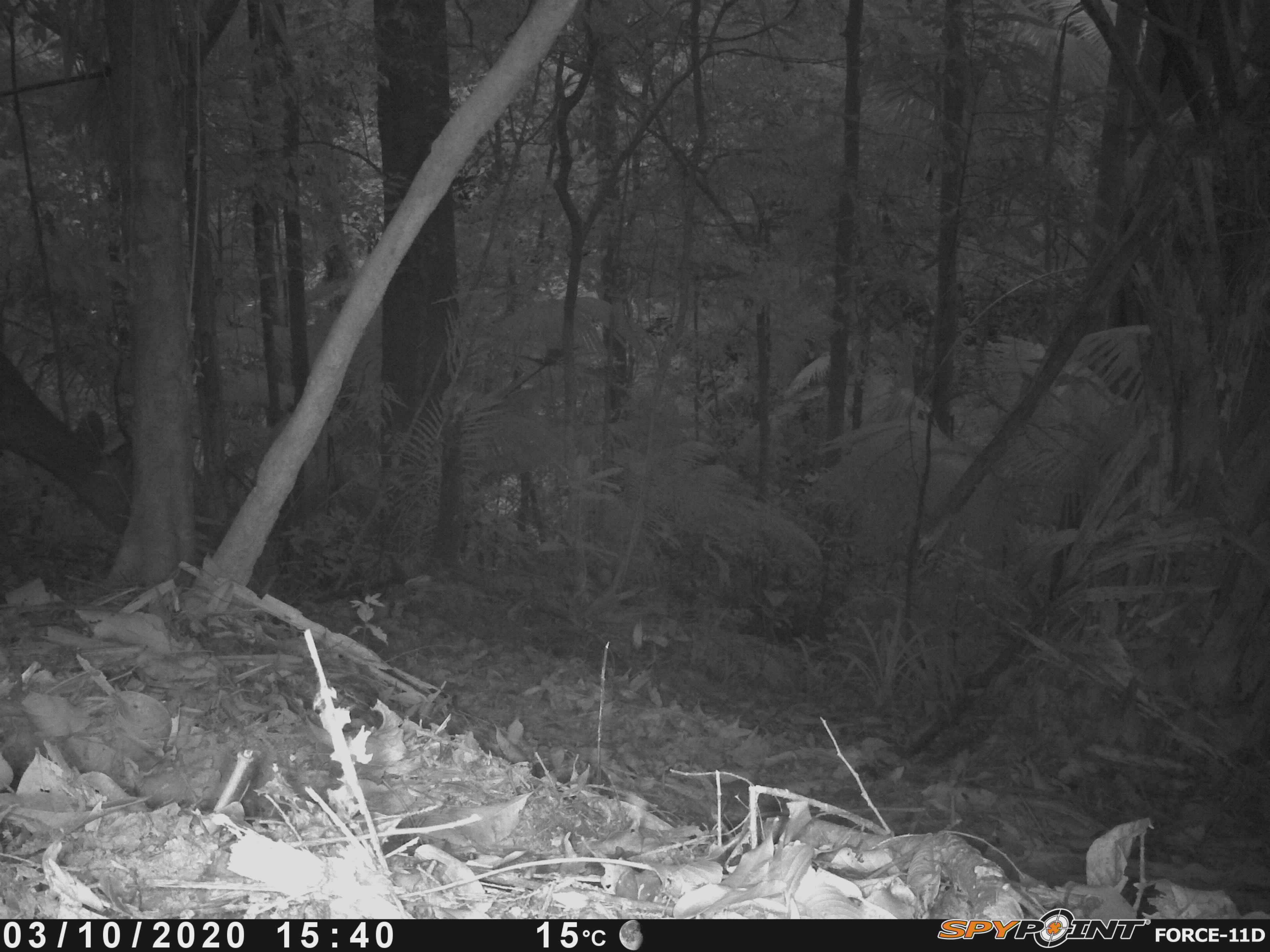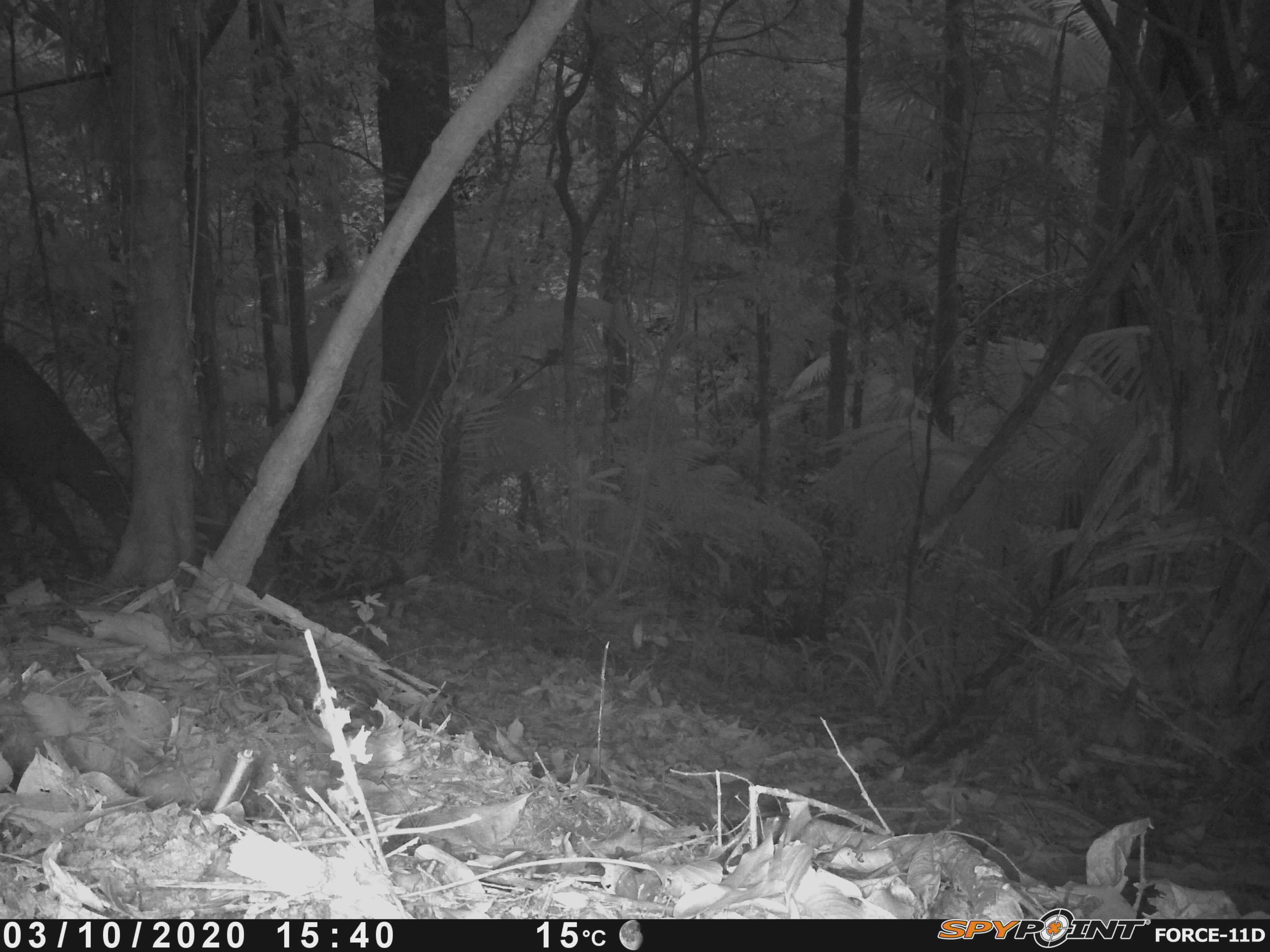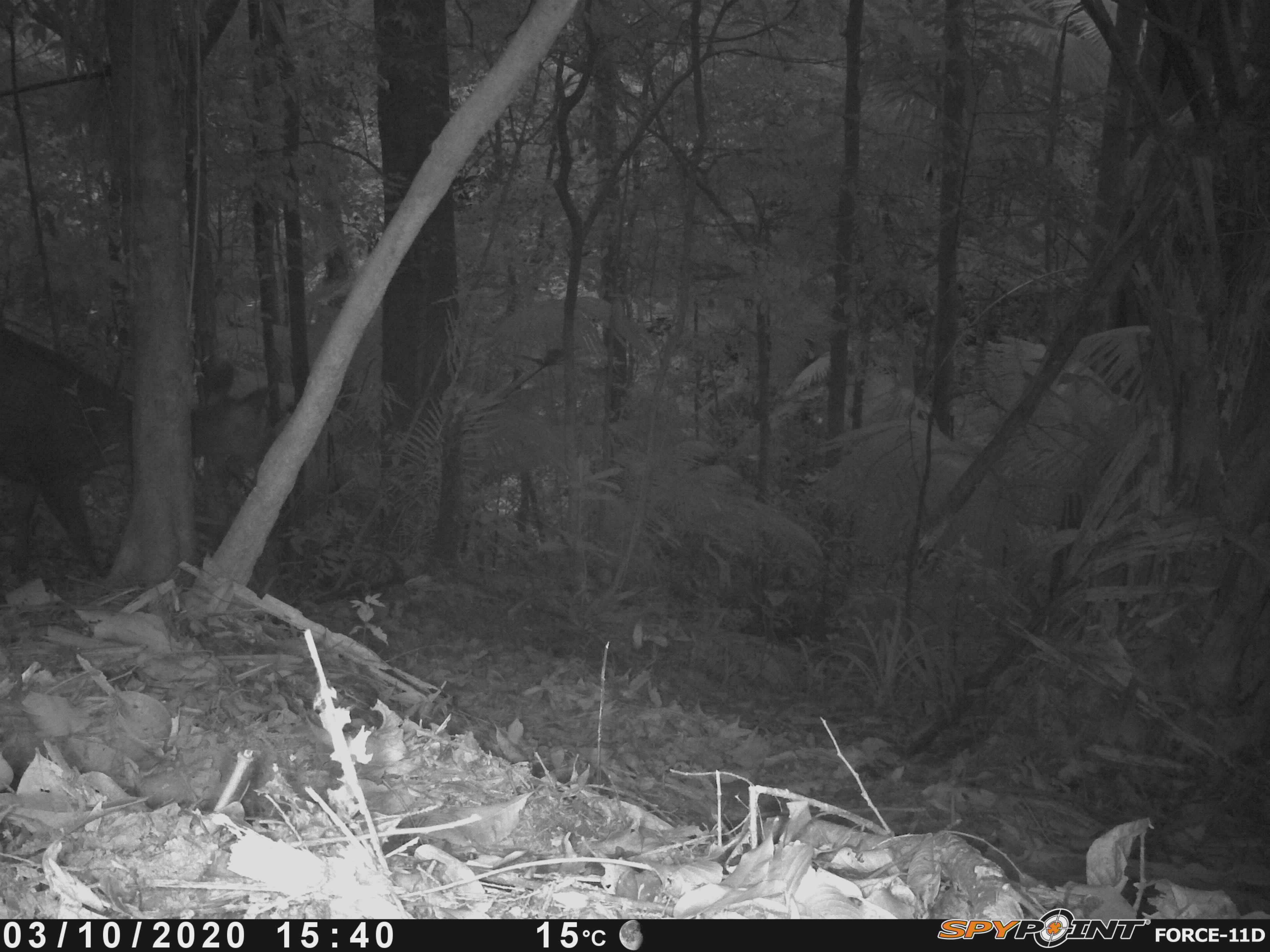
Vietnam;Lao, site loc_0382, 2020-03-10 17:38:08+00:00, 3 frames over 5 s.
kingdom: Animalia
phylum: Chordata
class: Mammalia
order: Artiodactyla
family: Cervidae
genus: Rusa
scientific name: Rusa unicolor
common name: sambar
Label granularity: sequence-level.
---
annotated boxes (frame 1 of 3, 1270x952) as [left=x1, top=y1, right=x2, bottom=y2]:
sambar: [left=0, top=350, right=130, bottom=536]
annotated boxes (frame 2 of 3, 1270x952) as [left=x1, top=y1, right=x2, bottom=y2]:
sambar: [left=0, top=338, right=130, bottom=573]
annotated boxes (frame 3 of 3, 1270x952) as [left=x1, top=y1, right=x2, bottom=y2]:
sambar: [left=0, top=323, right=274, bottom=583]